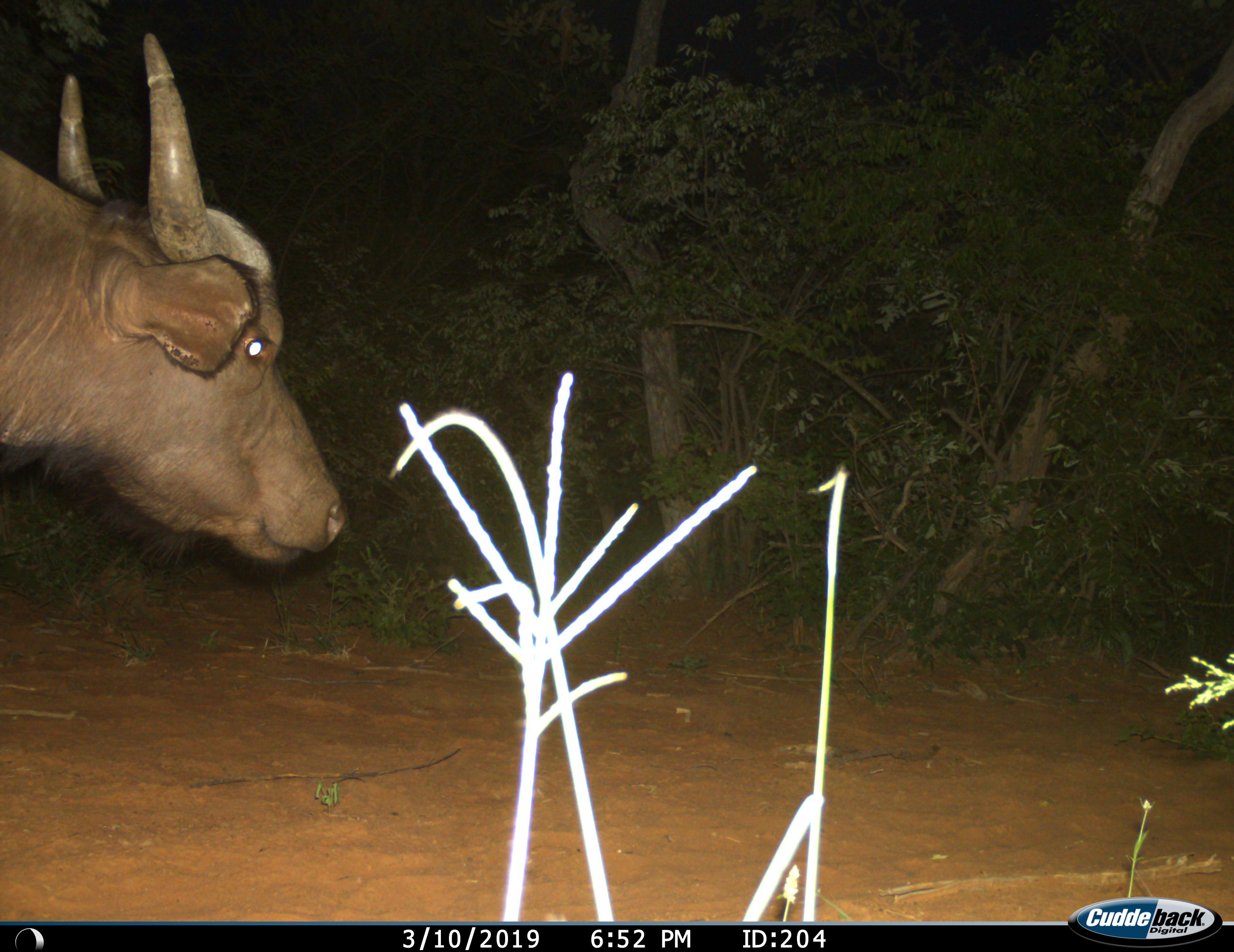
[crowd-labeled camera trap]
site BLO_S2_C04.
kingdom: Animalia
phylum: Chordata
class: Mammalia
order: Artiodactyla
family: Bovidae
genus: Syncerus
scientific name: Syncerus caffer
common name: african buffalo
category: buffalo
Buffalo (african buffalo) (Syncerus caffer), count 1. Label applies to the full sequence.